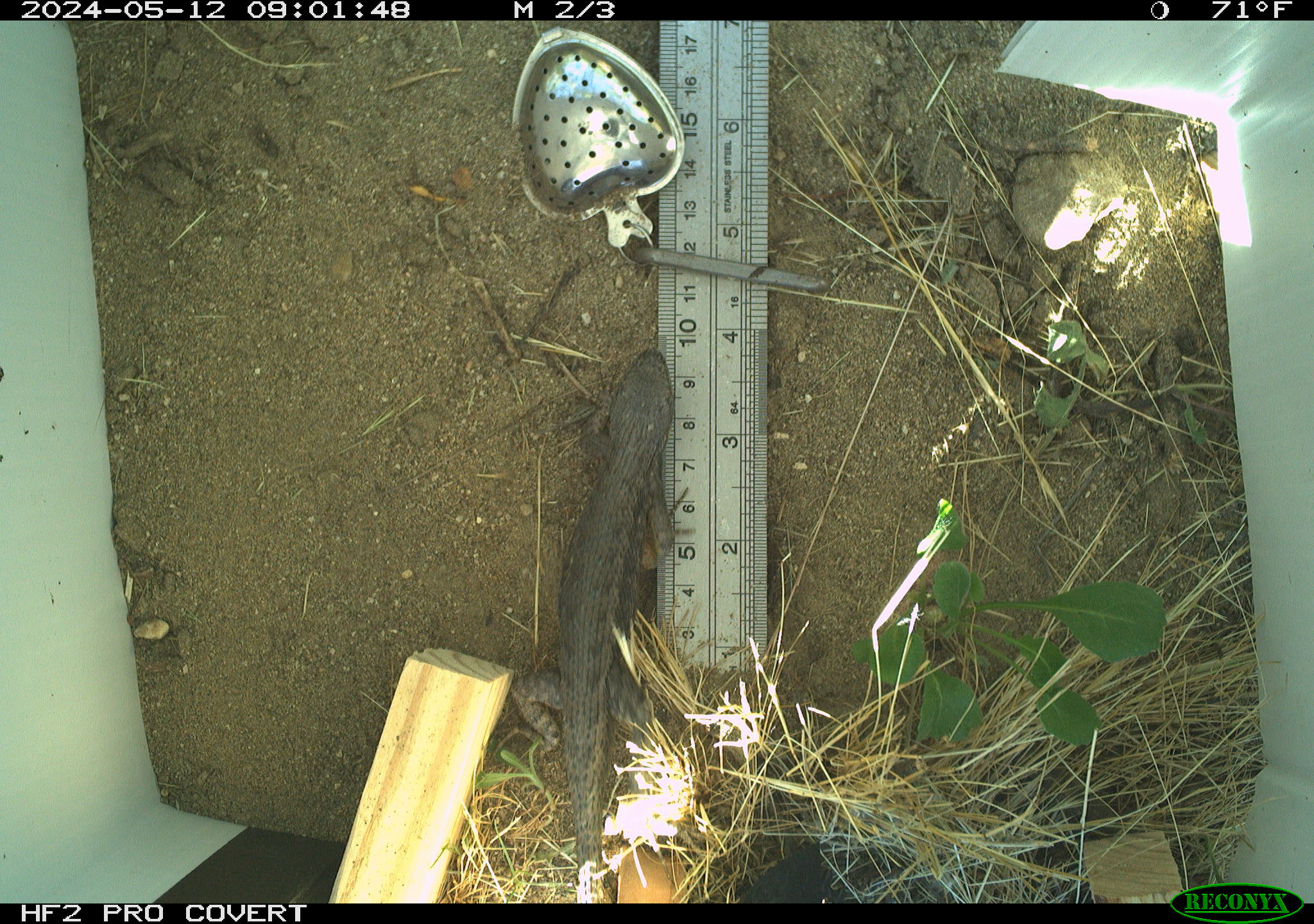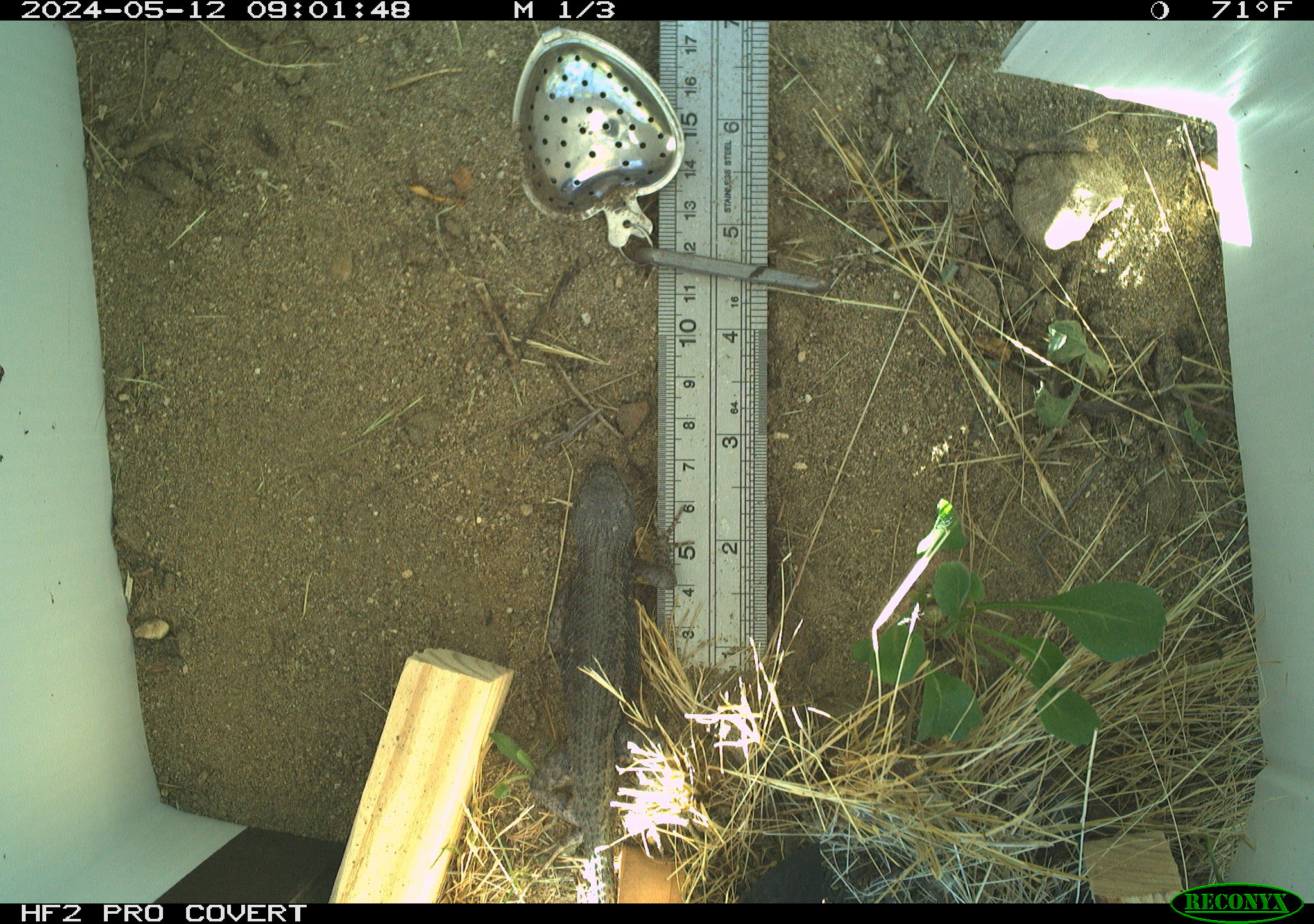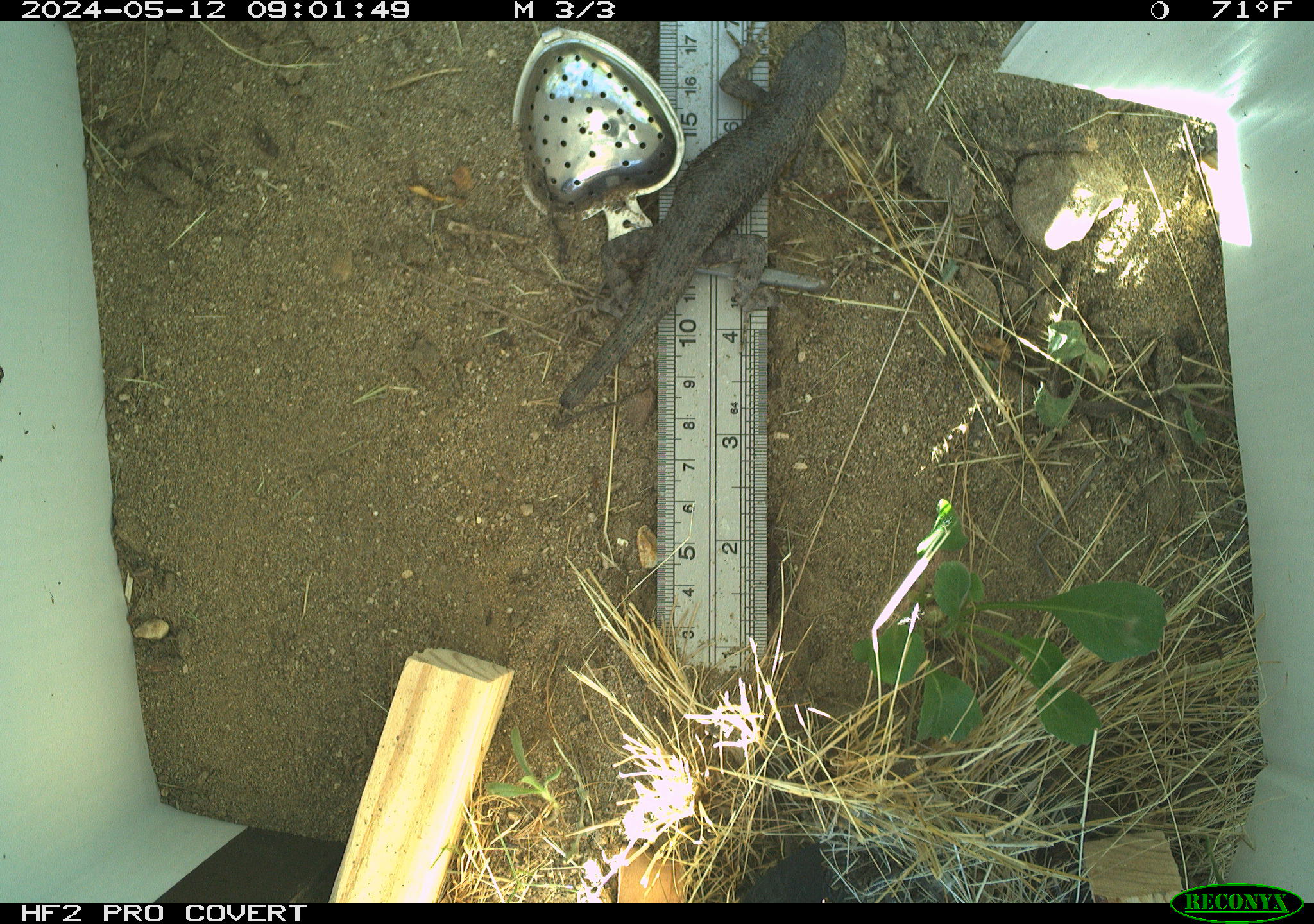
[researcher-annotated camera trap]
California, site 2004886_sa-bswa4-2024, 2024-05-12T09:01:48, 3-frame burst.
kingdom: Animalia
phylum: Chordata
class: Reptilia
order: Squamata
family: Phrynosomatidae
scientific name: Phrynosomatidae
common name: north american spiny lizards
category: sceloporus/uta species